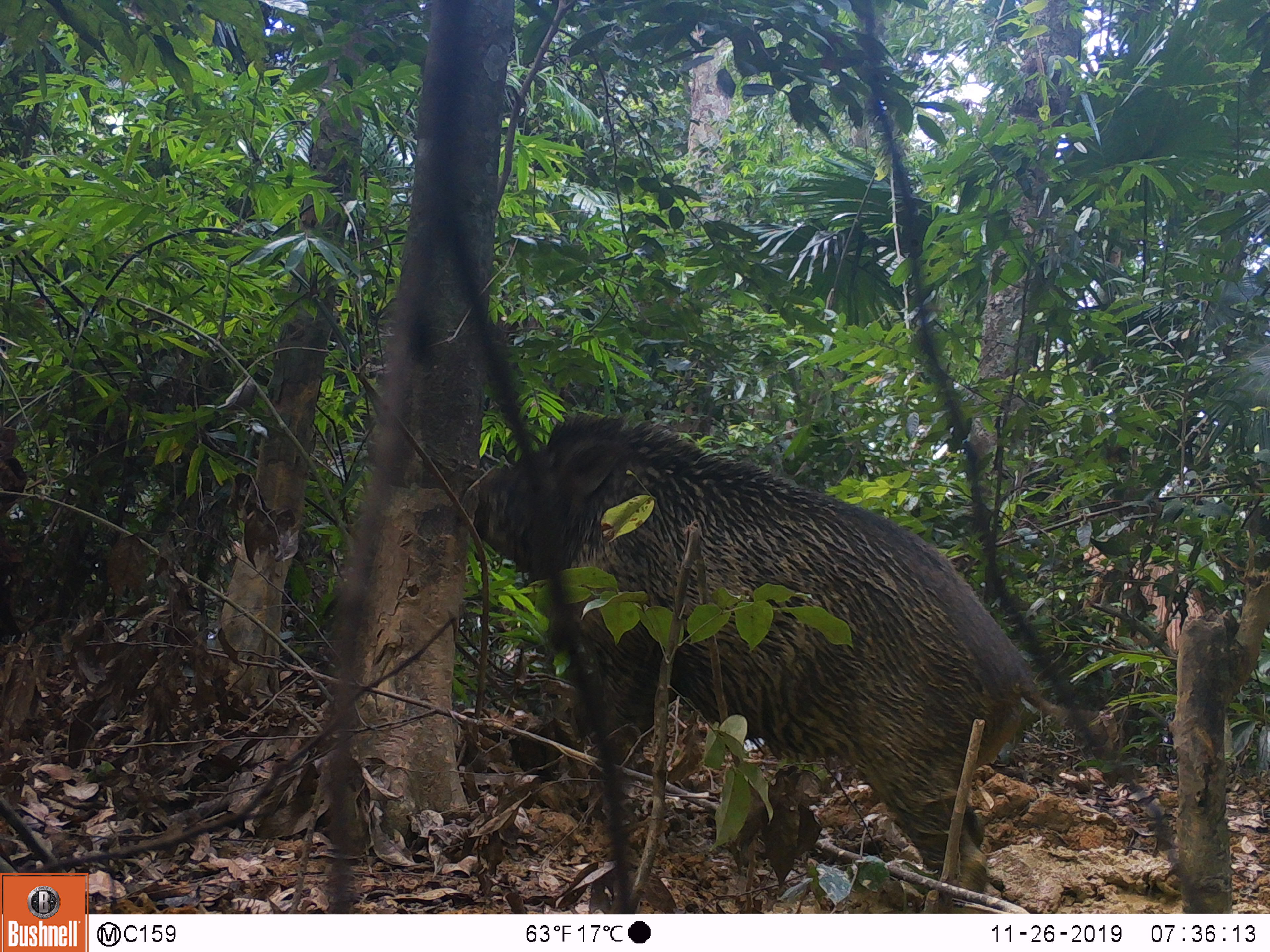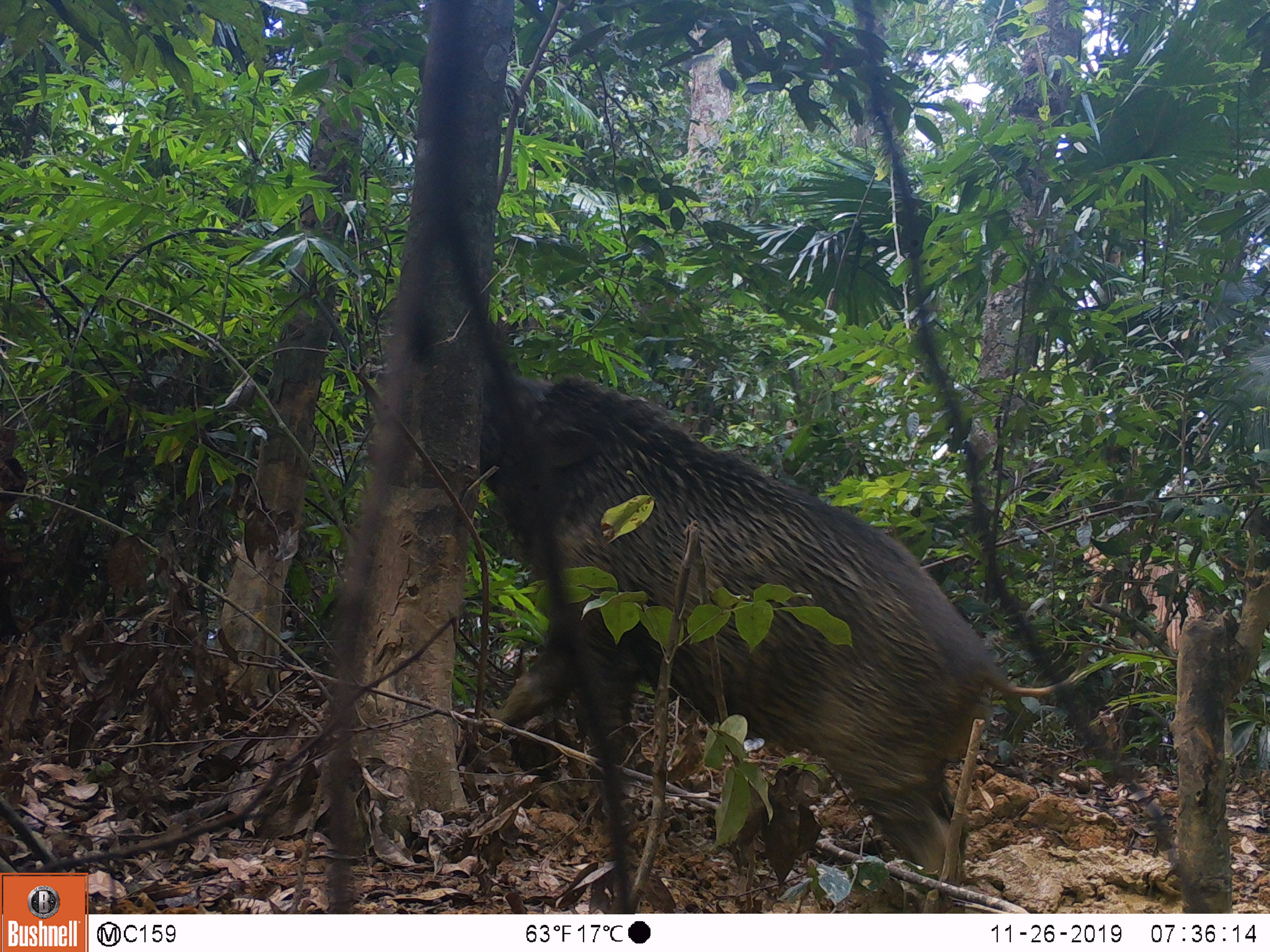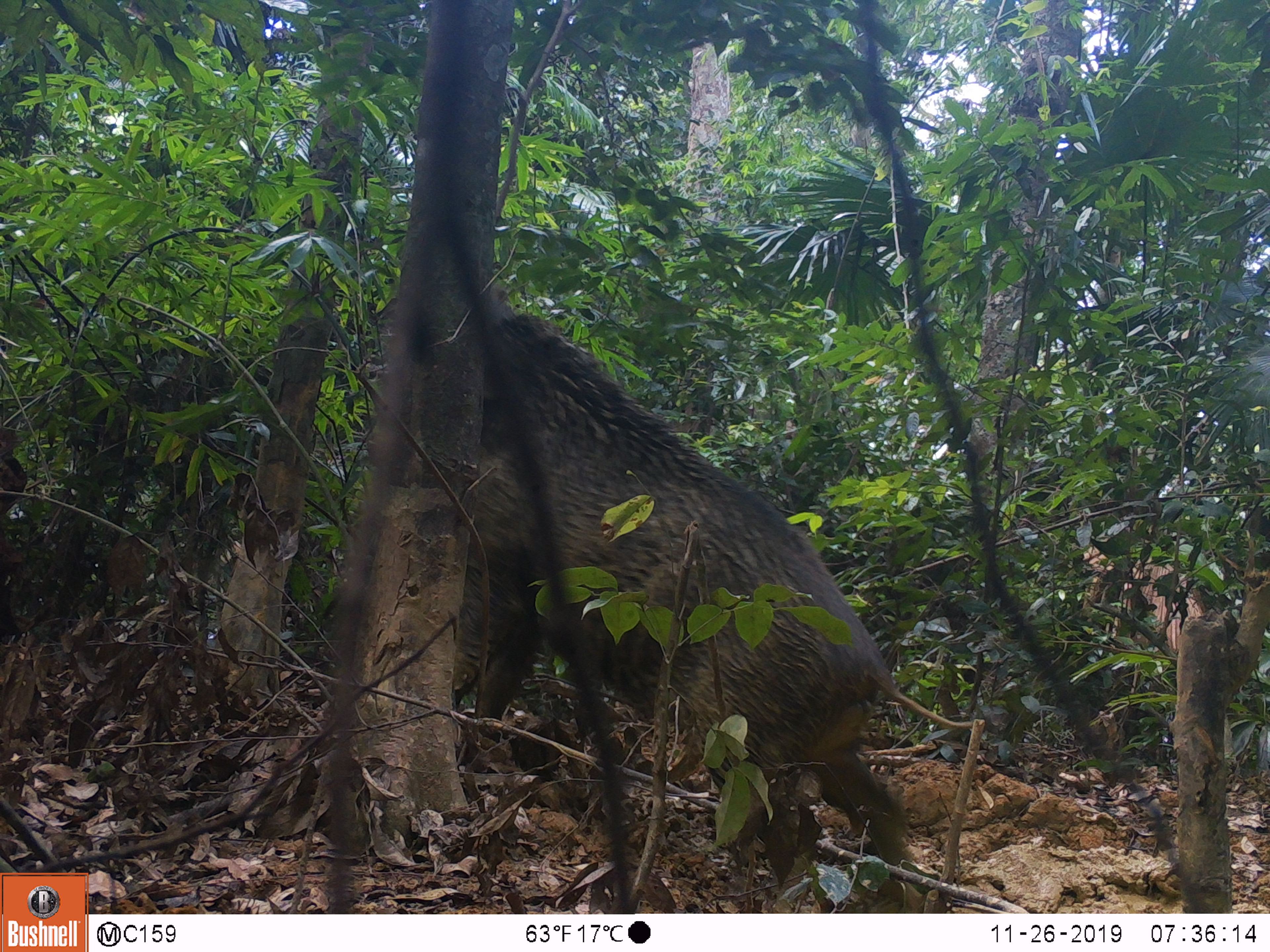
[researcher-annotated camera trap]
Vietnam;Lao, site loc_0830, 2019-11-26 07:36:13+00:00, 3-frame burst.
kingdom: Animalia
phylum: Chordata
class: Mammalia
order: Artiodactyla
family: Suidae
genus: Sus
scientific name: Sus scrofa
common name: eurasian wild pig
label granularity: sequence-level